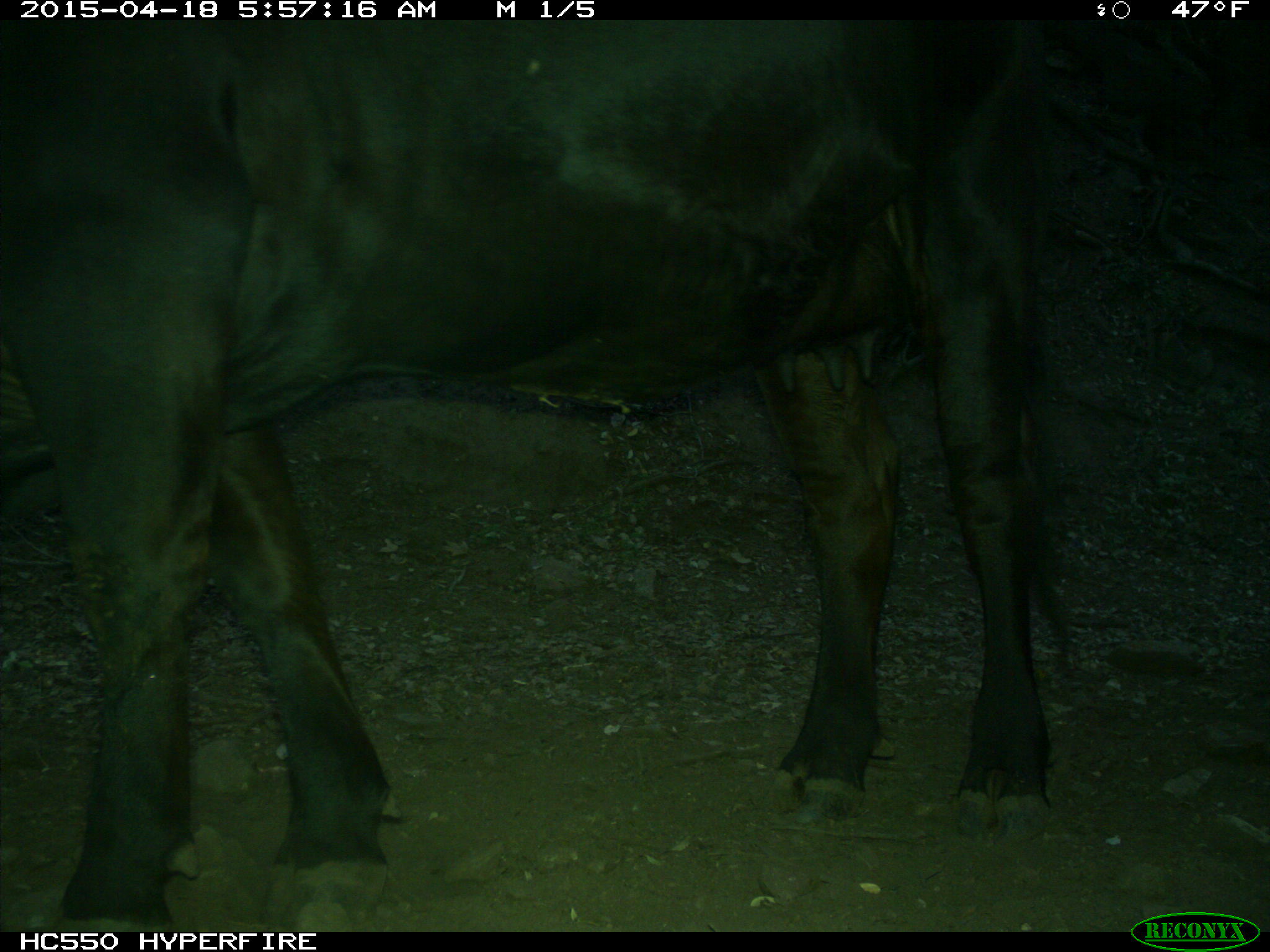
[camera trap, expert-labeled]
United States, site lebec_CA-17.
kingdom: Animalia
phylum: Chordata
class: Mammalia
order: Artiodactyla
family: Bovidae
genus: Bos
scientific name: Bos taurus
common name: domestic cow